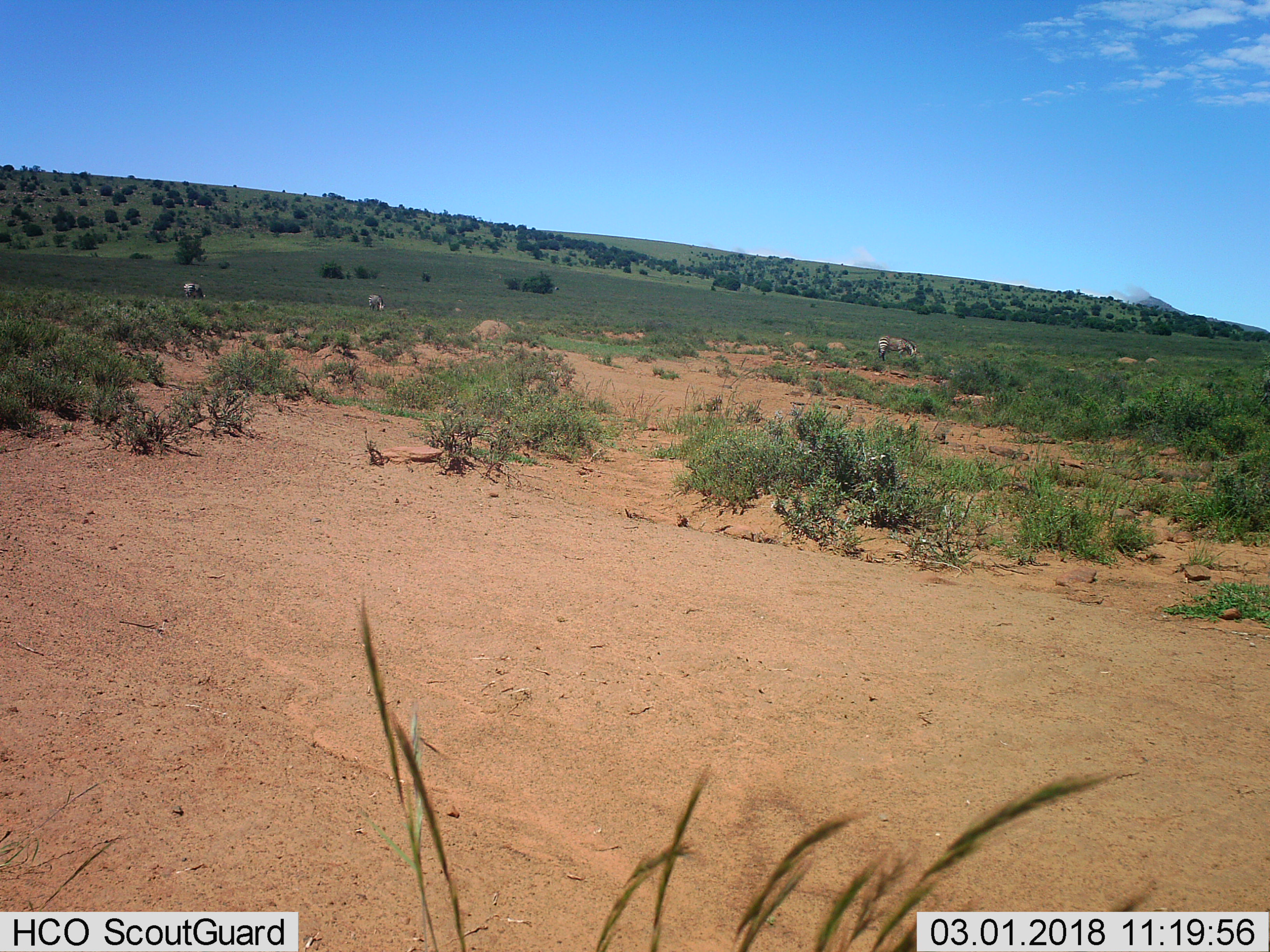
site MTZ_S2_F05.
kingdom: Animalia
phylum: Chordata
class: Mammalia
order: Perissodactyla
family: Equidae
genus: Equus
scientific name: Equus zebra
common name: mountain zebra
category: zebramountain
Zebramountain (mountain zebra) (Equus zebra), count 3. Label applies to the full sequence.